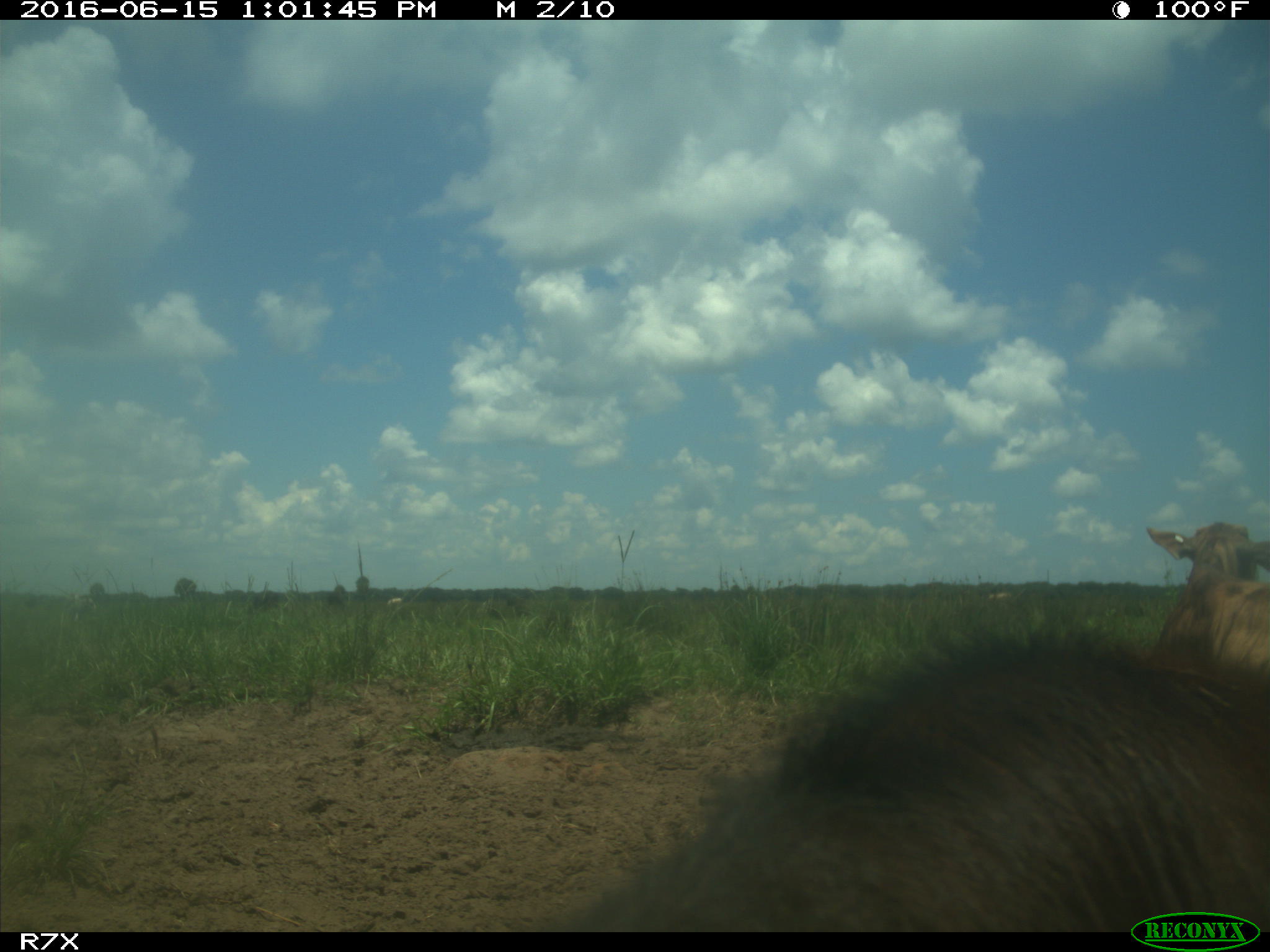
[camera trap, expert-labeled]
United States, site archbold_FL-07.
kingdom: Animalia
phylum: Chordata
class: Mammalia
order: Artiodactyla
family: Bovidae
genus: Bos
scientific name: Bos taurus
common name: domestic cow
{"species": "Bos taurus (domestic cow)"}